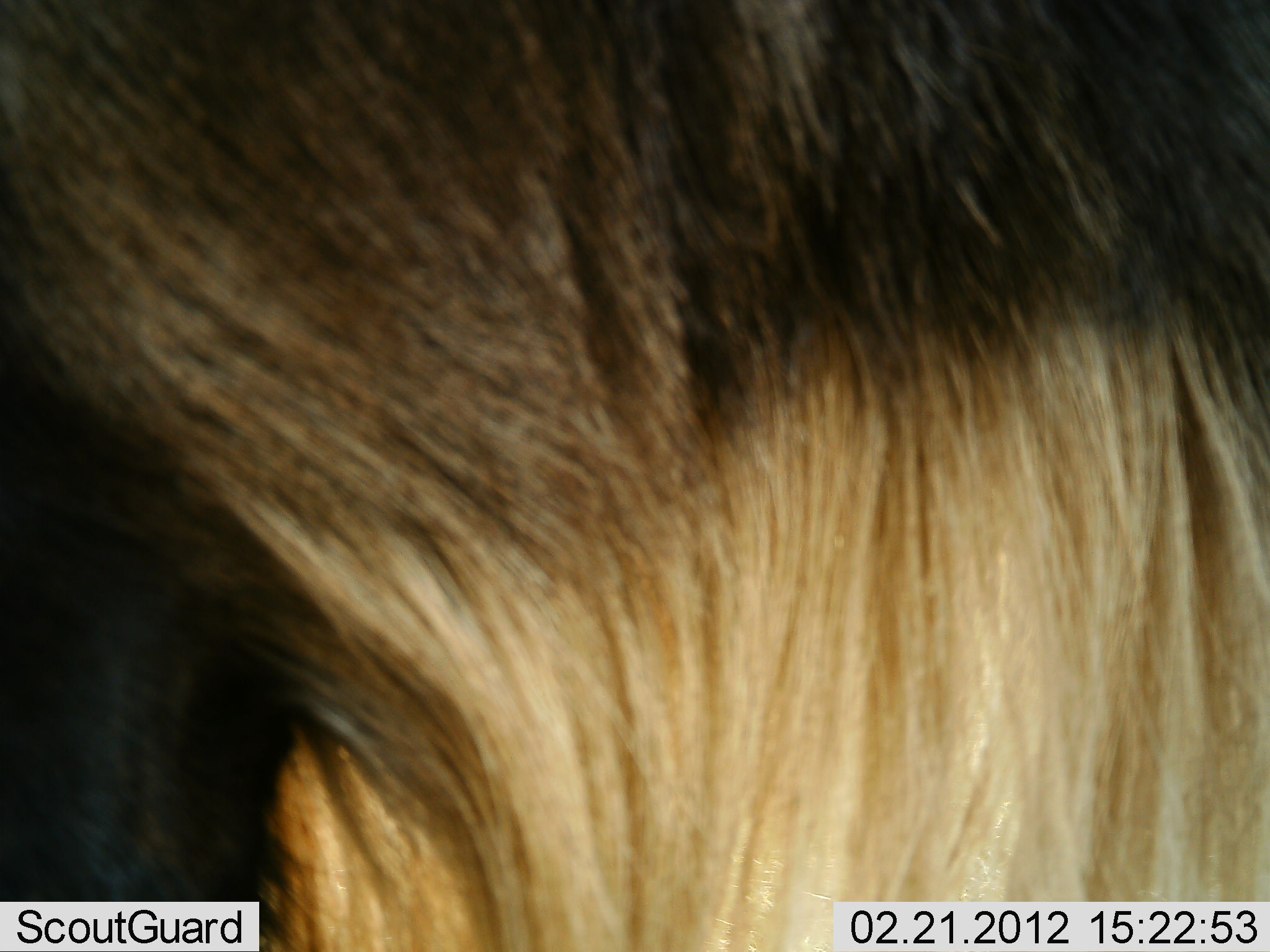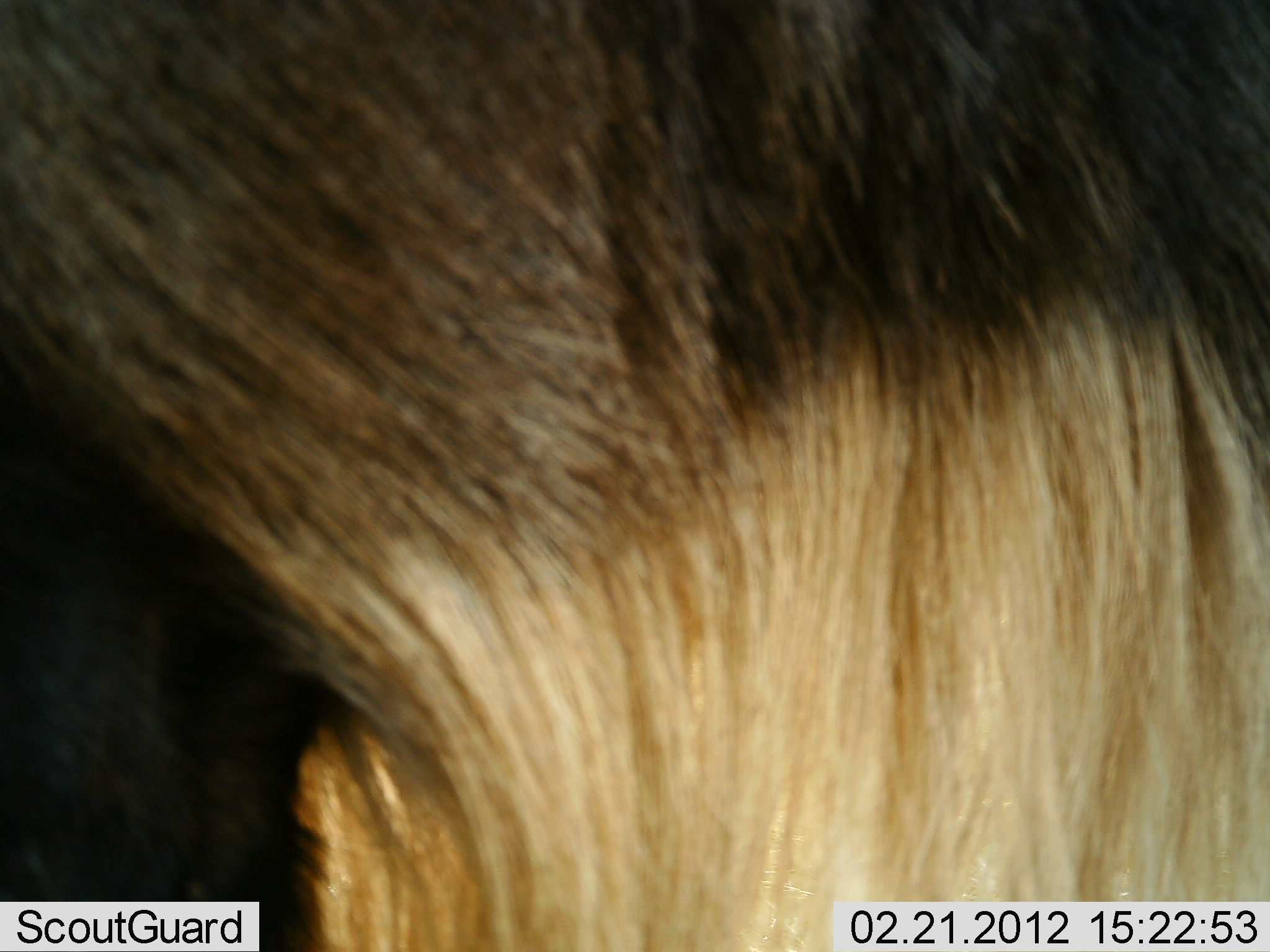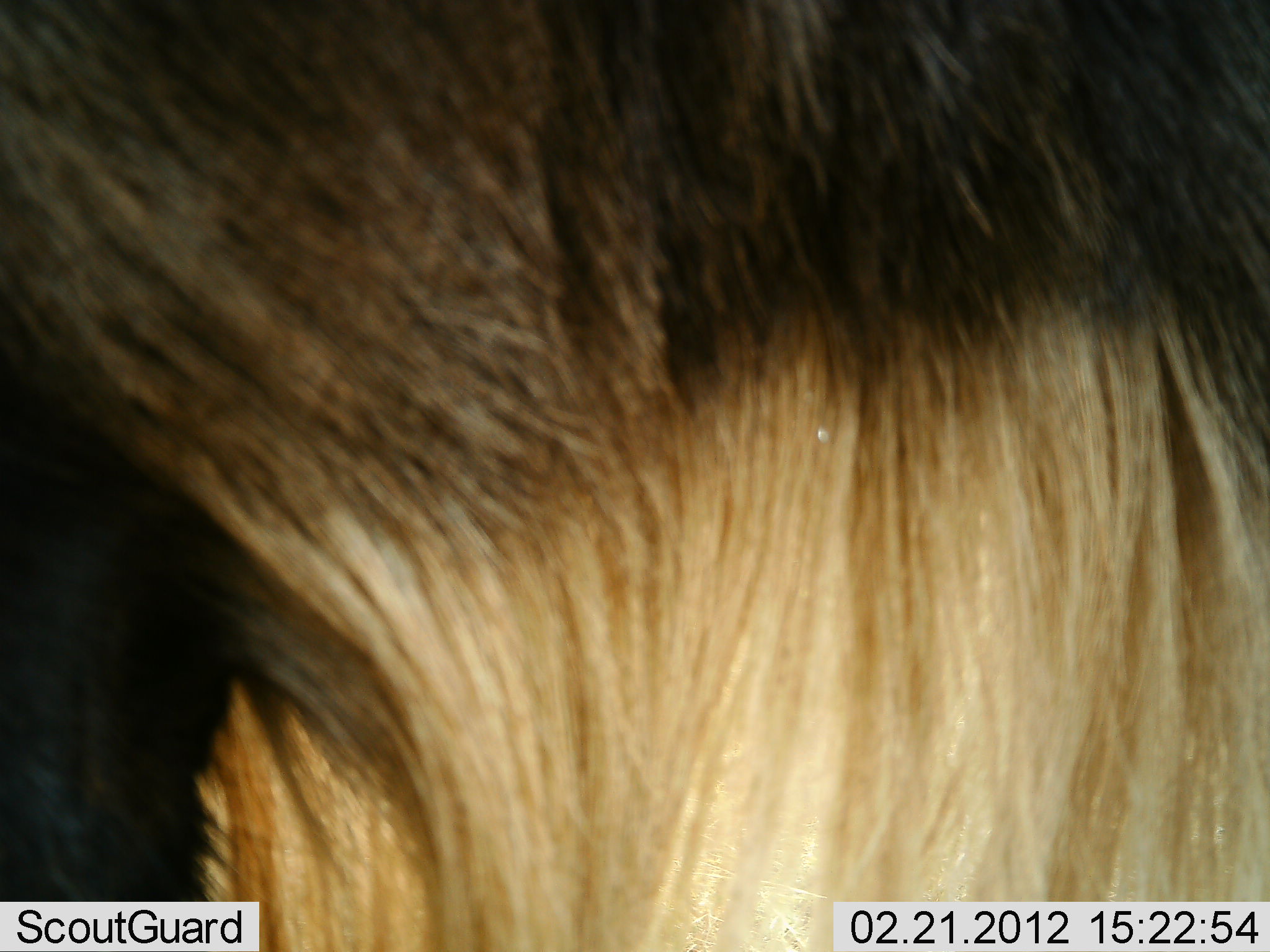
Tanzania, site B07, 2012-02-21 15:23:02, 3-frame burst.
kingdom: Animalia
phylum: Chordata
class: Mammalia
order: Artiodactyla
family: Bovidae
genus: Connochaetes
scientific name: Connochaetes taurinus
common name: blue wildebeest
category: wildebeest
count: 1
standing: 100%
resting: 0%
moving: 0%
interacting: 0%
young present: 0%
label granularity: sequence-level